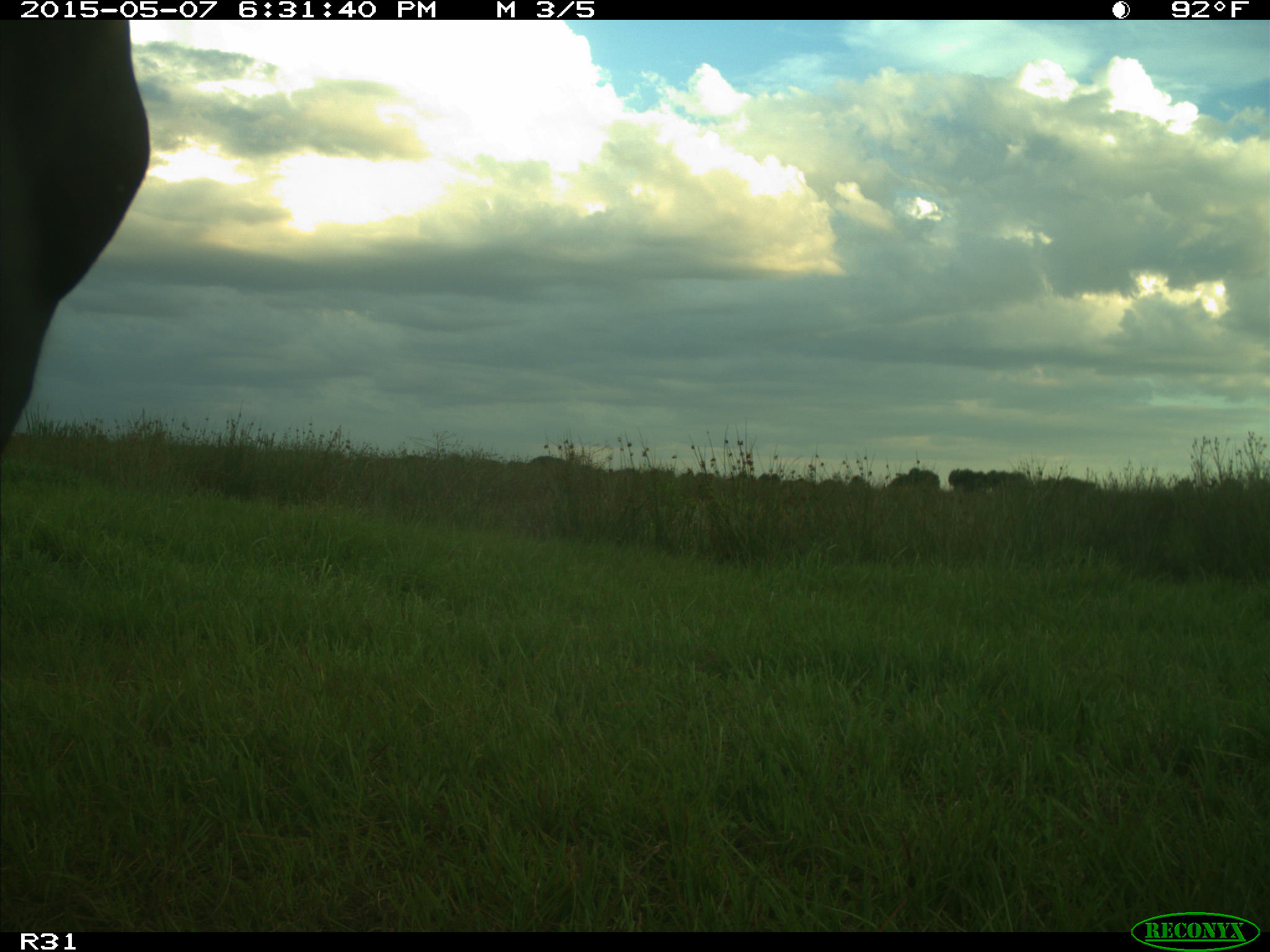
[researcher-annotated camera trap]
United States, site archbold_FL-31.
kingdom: Animalia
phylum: Chordata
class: Mammalia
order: Artiodactyla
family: Bovidae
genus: Bos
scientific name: Bos taurus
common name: domestic cow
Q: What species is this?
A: Bos taurus (domestic cow).